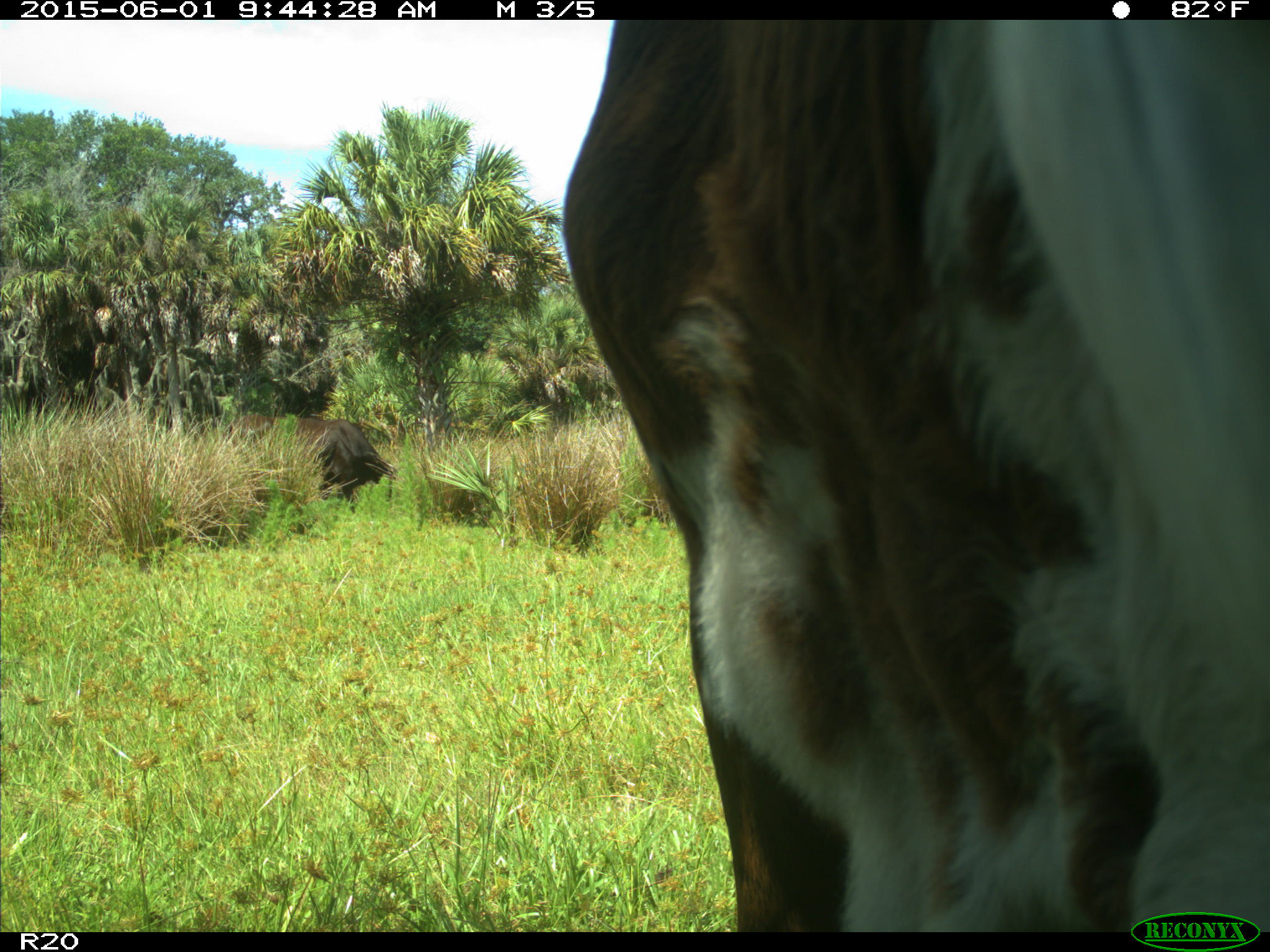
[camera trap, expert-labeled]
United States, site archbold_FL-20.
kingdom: Animalia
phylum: Chordata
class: Mammalia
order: Artiodactyla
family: Bovidae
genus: Bos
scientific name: Bos taurus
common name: domestic cow